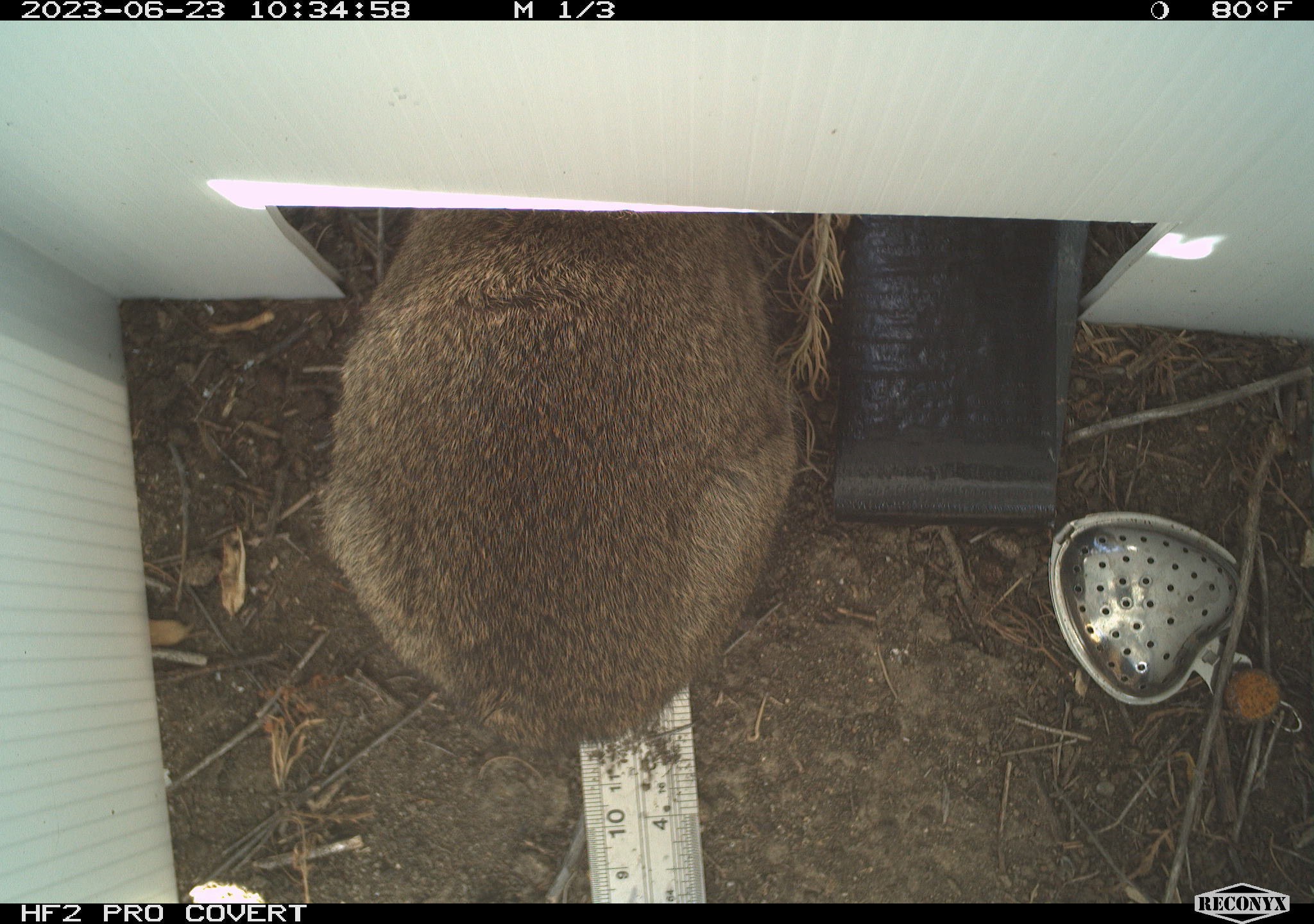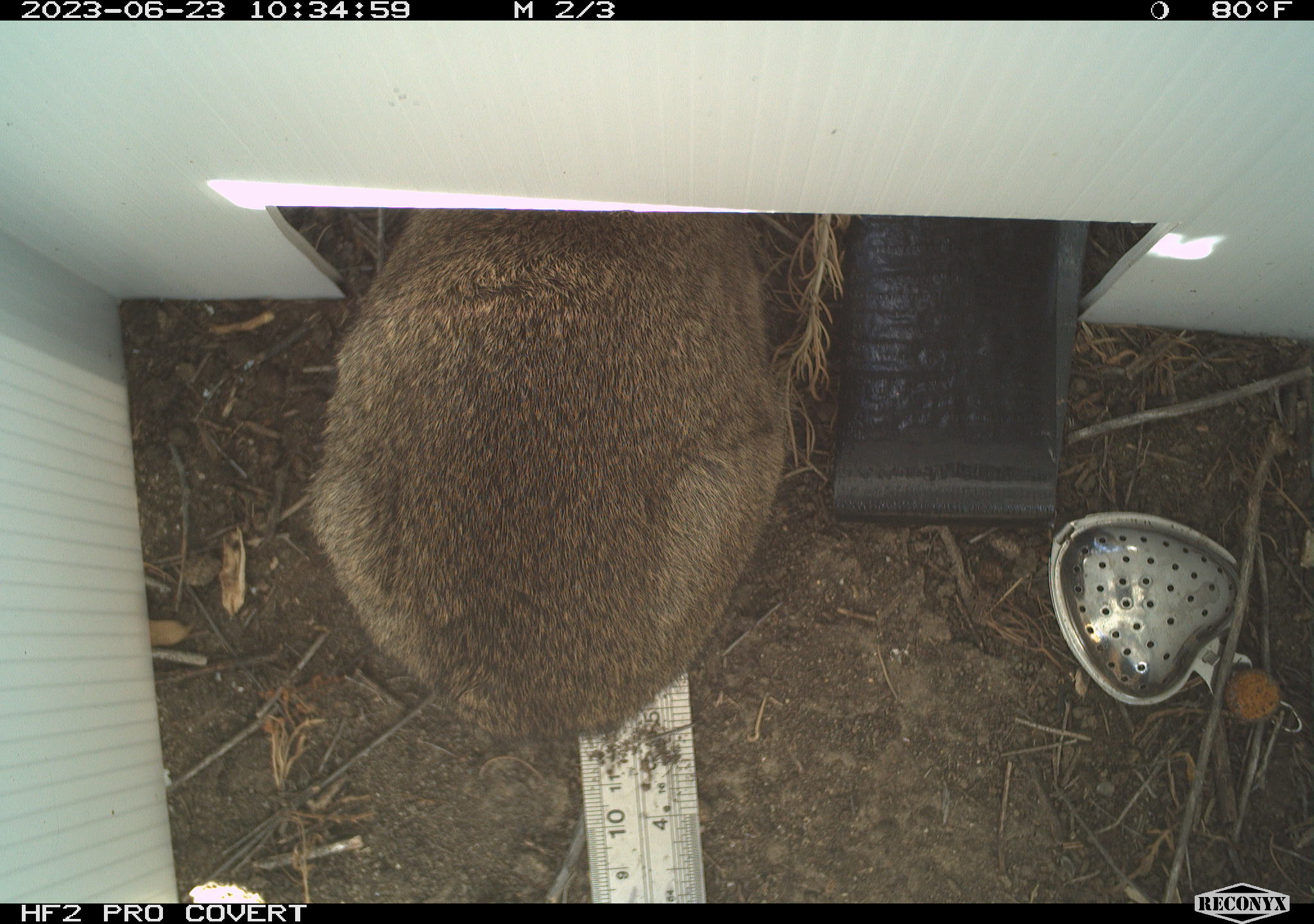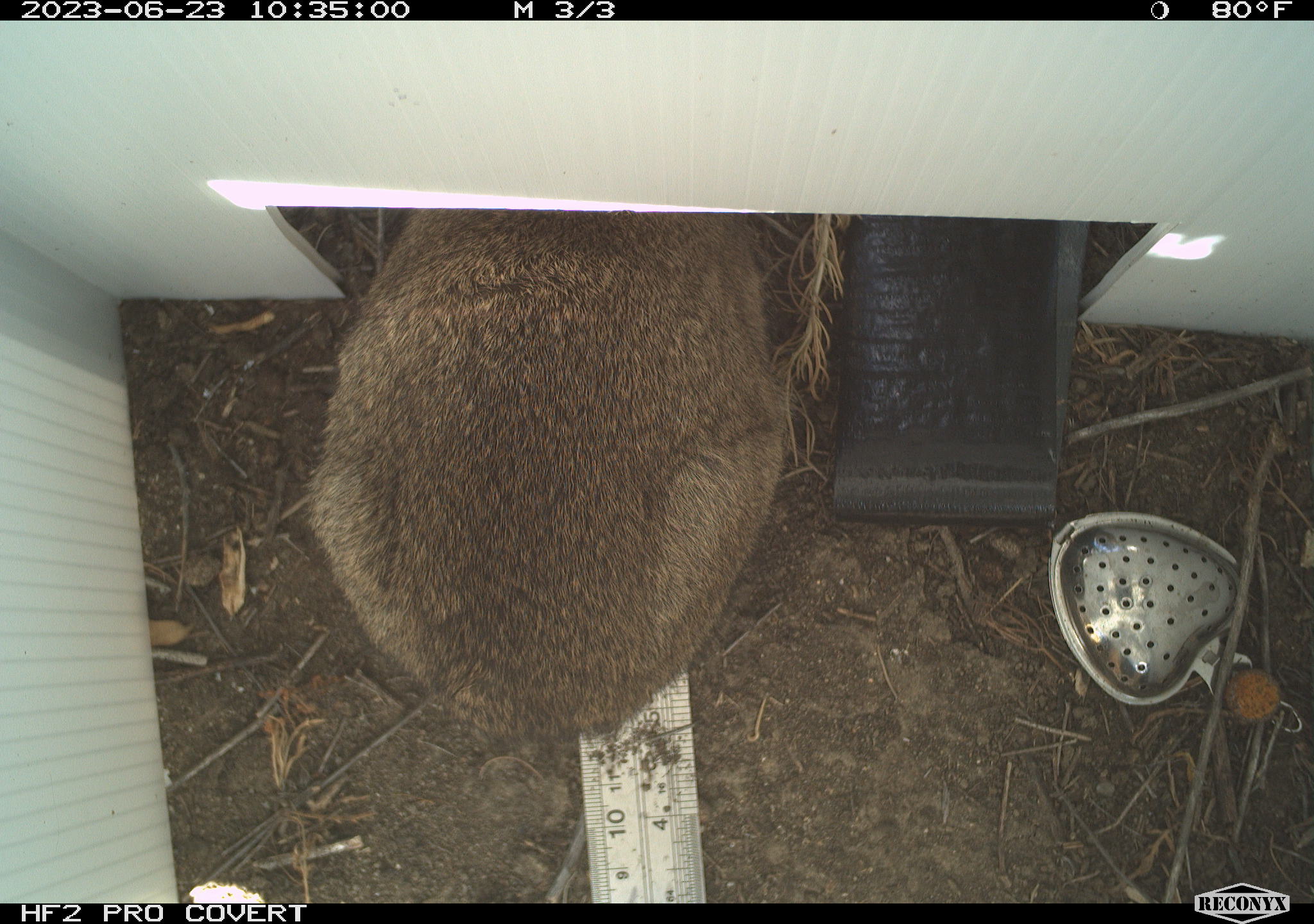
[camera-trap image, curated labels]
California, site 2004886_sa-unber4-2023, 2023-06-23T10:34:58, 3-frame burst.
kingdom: Animalia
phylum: Chordata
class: Mammalia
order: Lagomorpha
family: Leporidae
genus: Sylvilagus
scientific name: Sylvilagus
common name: cottontail rabbits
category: sylvilagus species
Sylvilagus species (cottontail rabbits) (Sylvilagus).